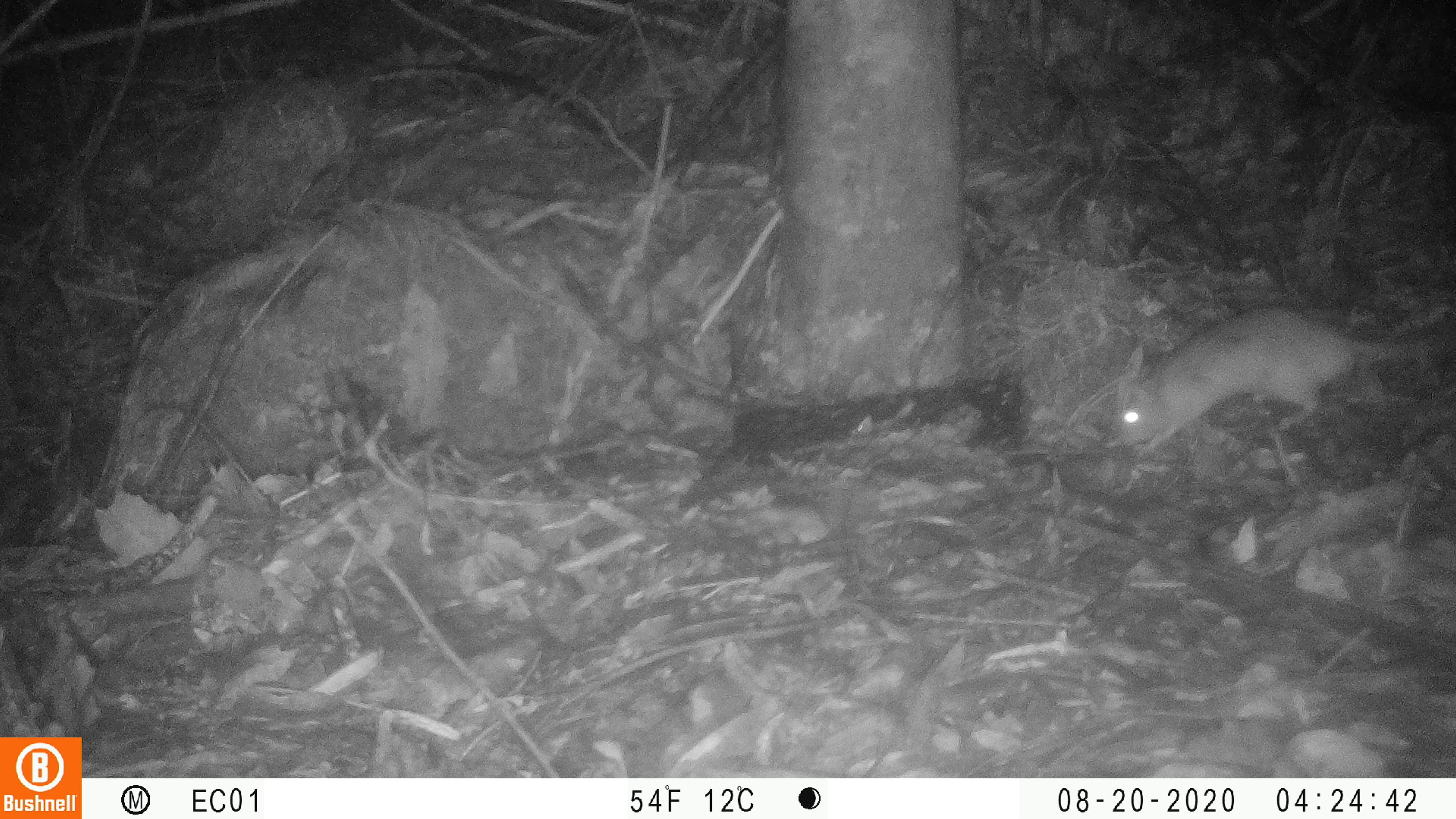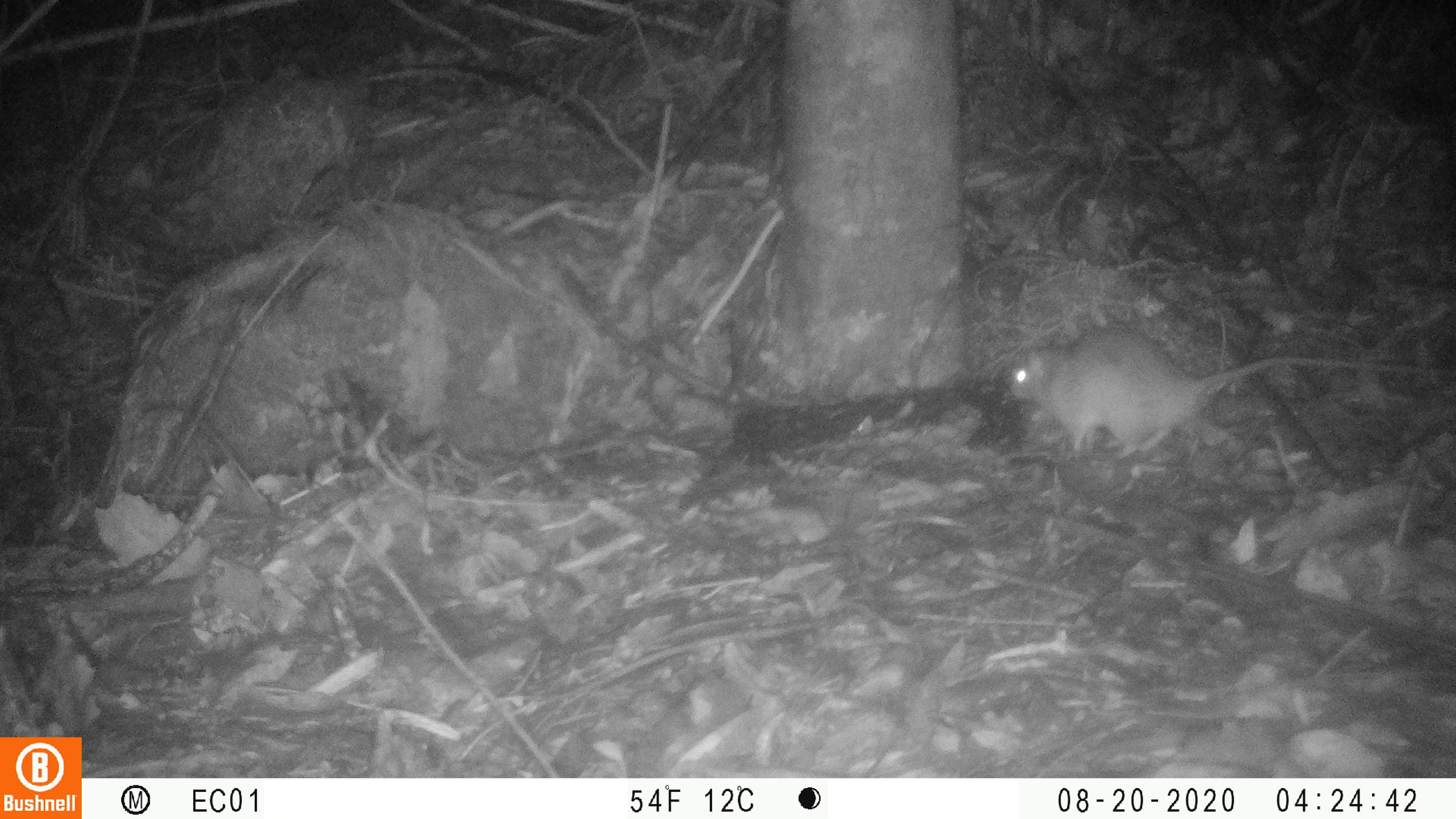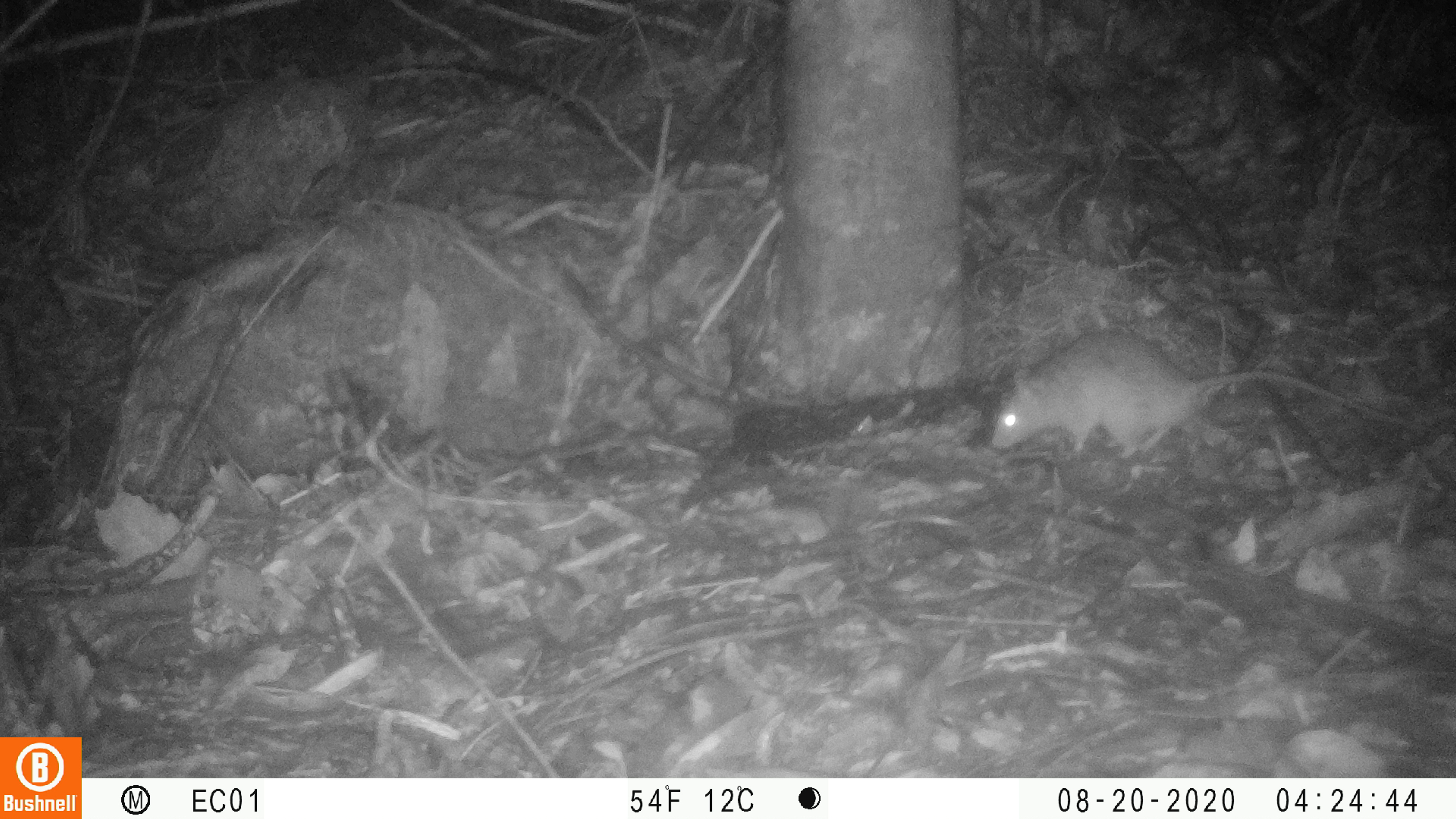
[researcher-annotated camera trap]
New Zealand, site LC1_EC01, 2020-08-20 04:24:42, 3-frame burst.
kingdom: Animalia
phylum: Chordata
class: Mammalia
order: Rodentia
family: Muridae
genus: Rattus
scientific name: Rattus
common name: rat